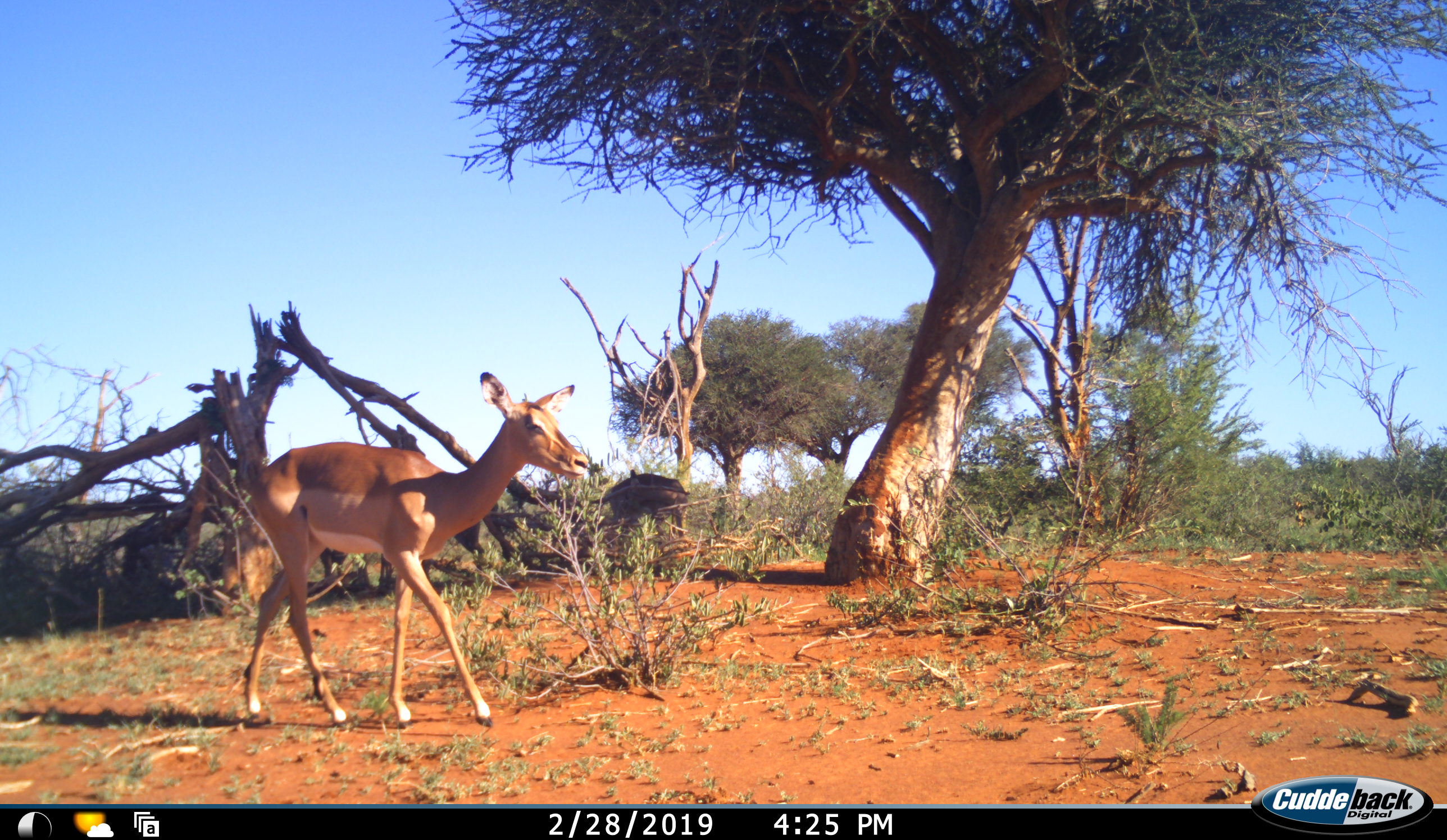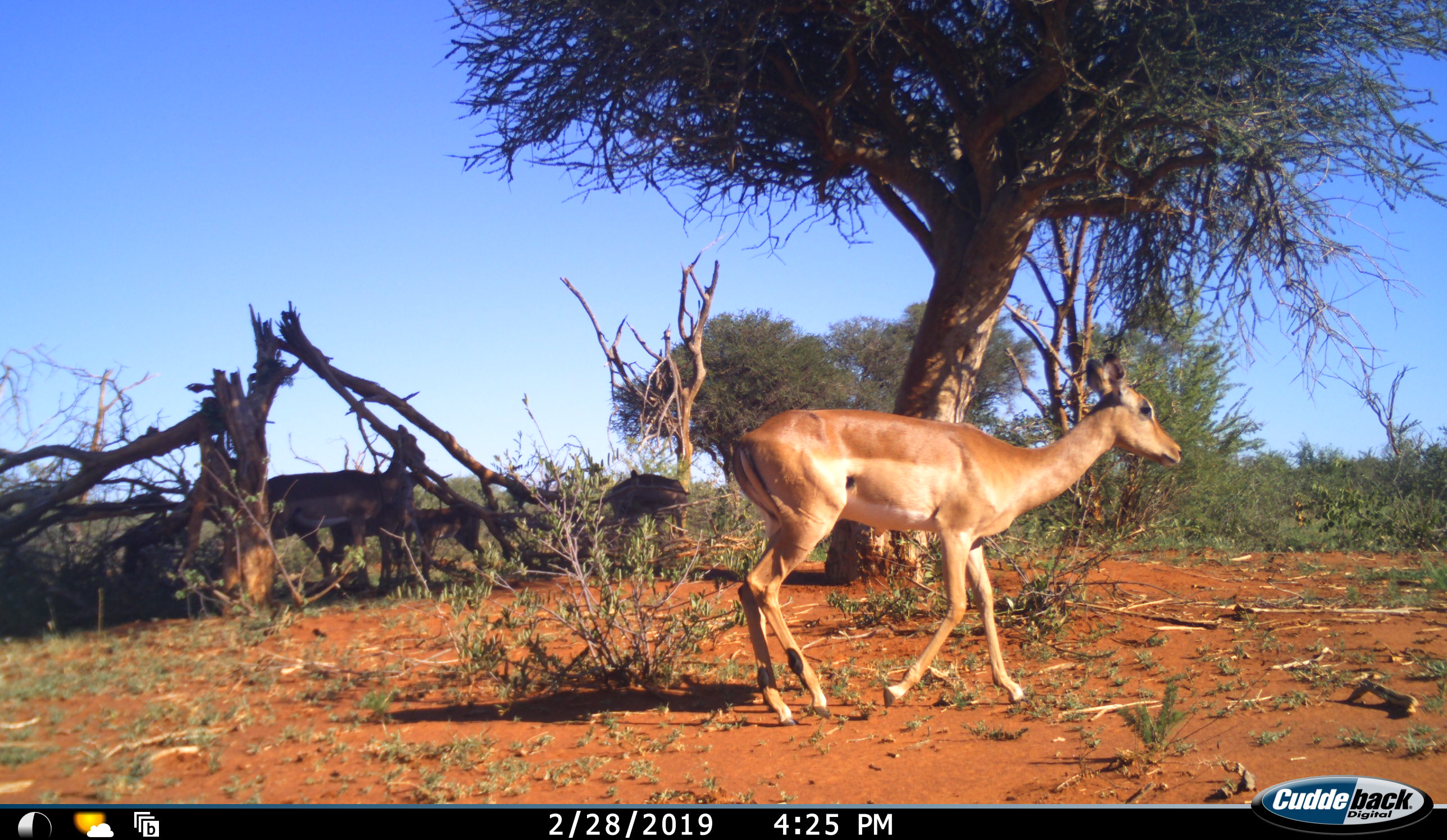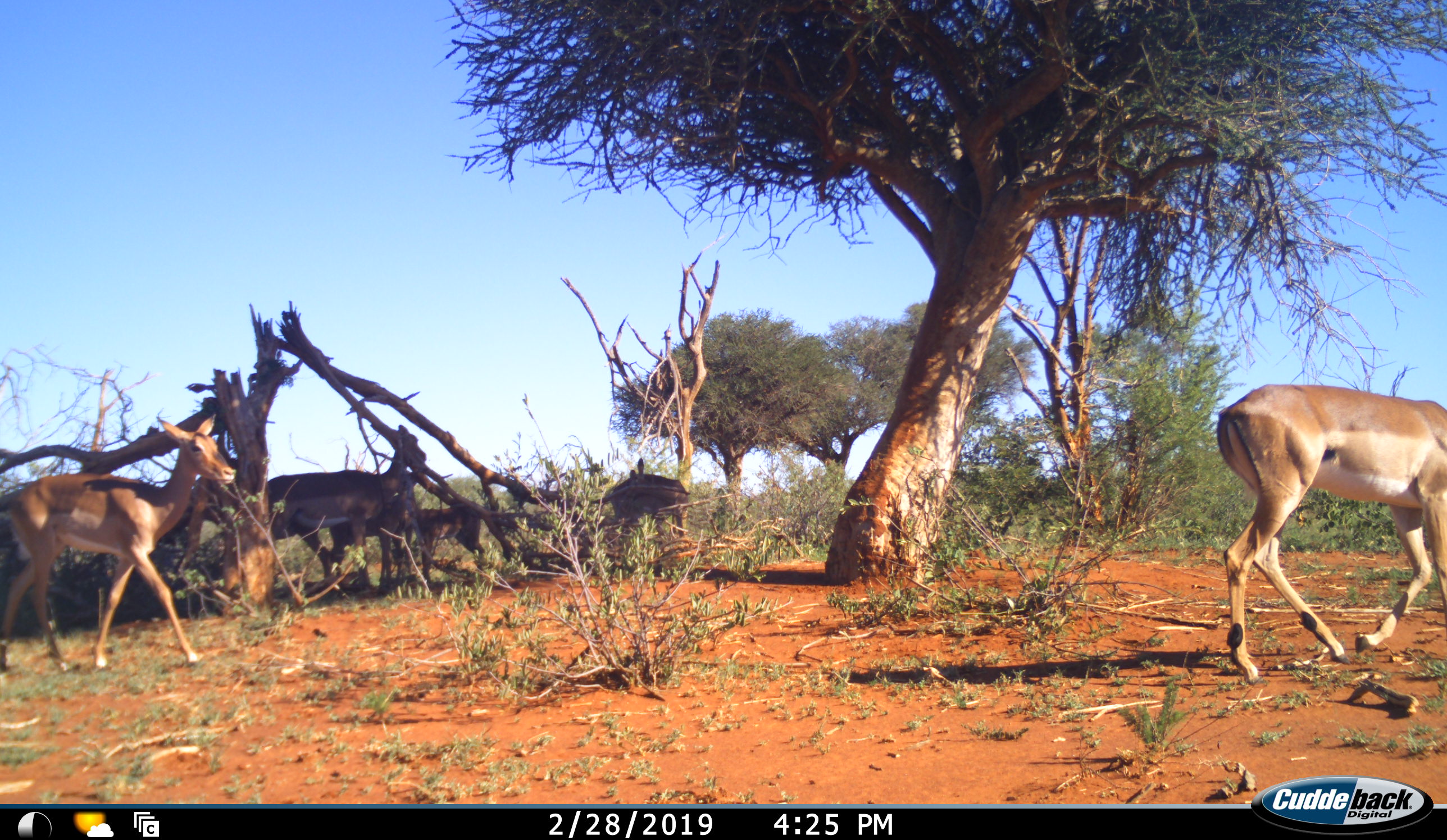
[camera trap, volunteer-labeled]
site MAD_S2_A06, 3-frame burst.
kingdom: Animalia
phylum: Chordata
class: Mammalia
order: Artiodactyla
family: Bovidae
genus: Aepyceros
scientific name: Aepyceros melampus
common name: impala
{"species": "impala (Aepyceros melampus)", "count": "3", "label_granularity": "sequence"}